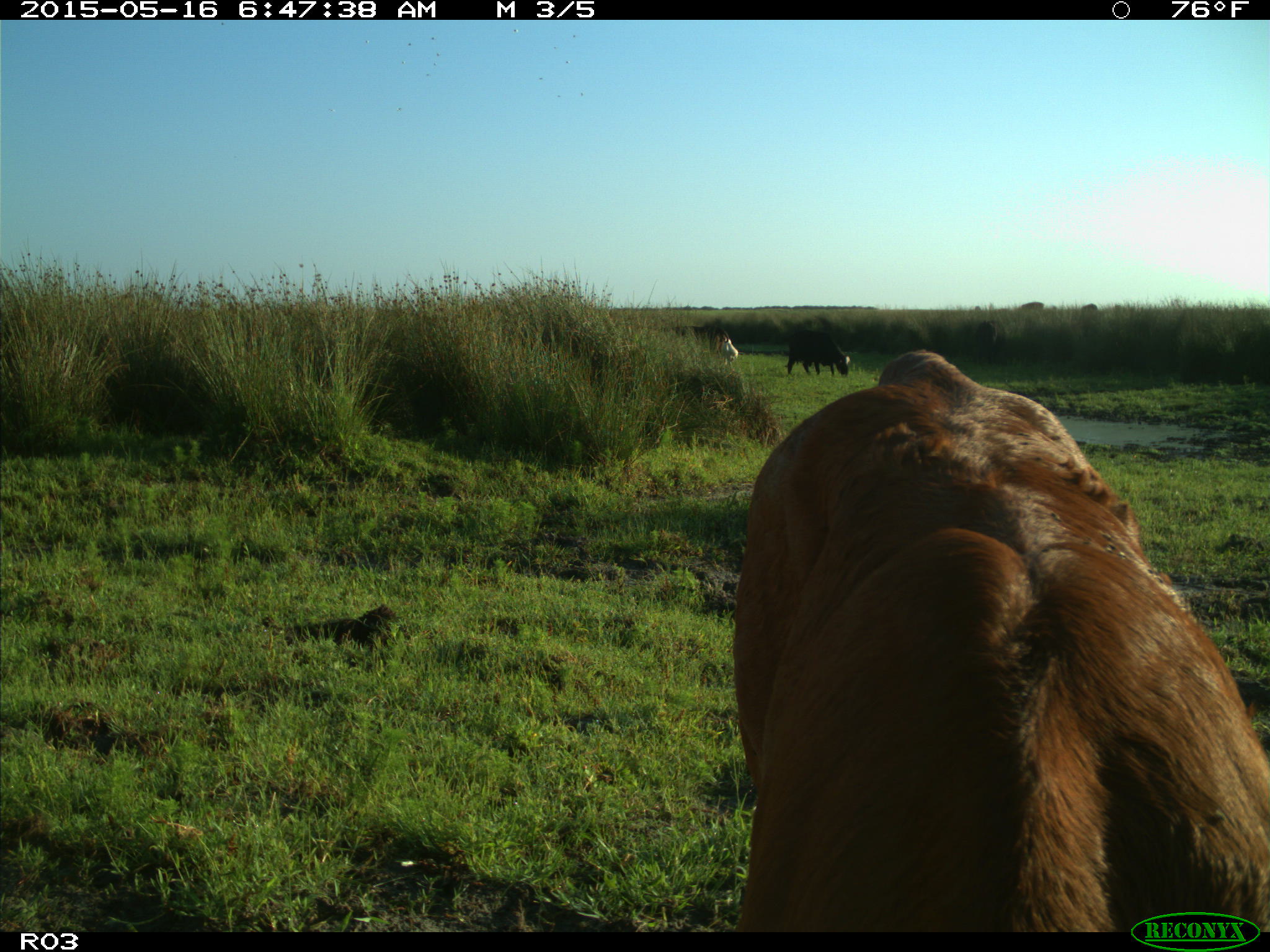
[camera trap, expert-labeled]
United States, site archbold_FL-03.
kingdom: Animalia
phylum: Chordata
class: Mammalia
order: Artiodactyla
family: Bovidae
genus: Bos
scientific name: Bos taurus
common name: domestic cow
Bos taurus (domestic cow).